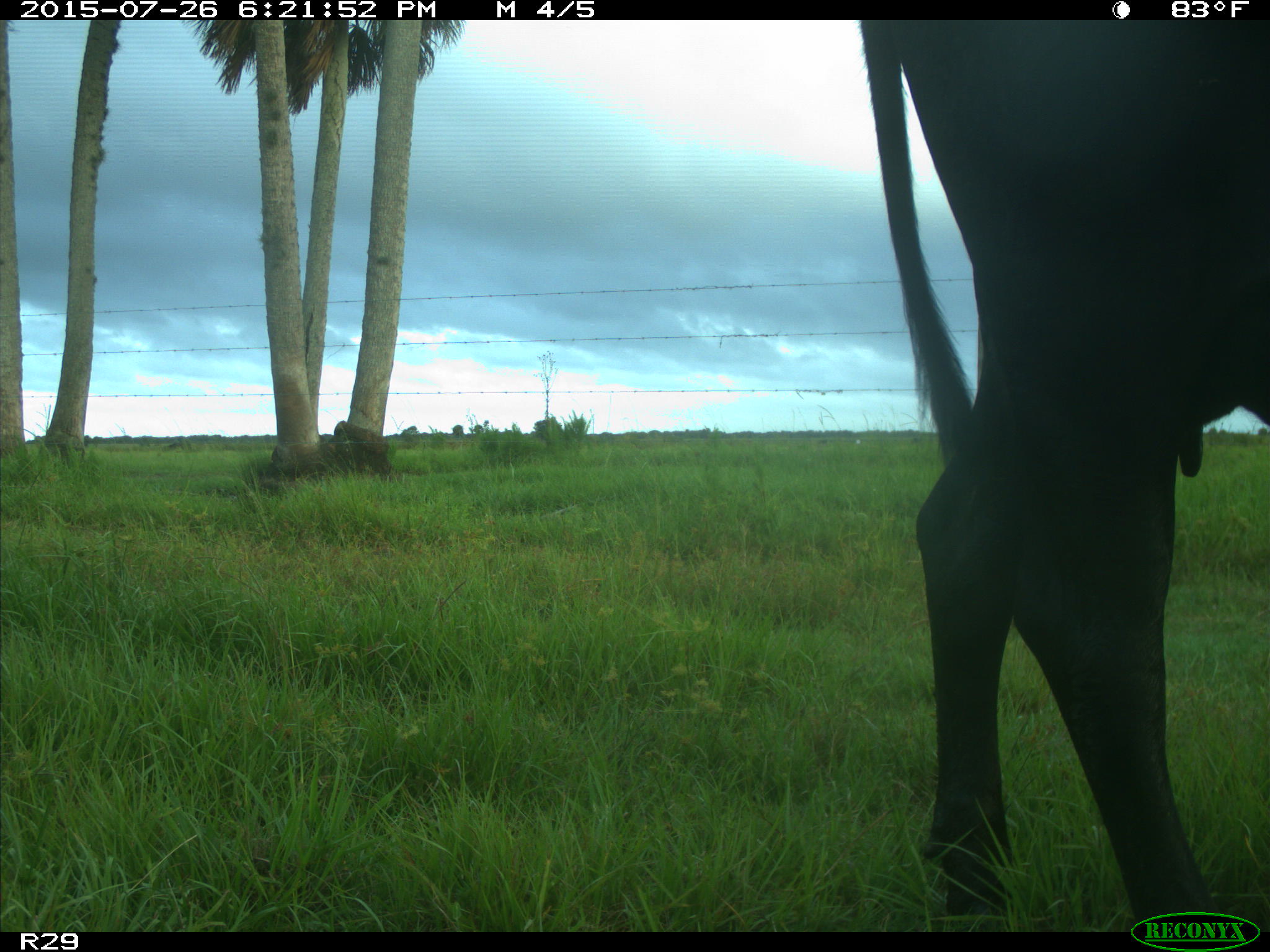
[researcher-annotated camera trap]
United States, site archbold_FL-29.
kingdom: Animalia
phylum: Chordata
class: Mammalia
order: Artiodactyla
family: Bovidae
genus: Bos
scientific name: Bos taurus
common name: domestic cow